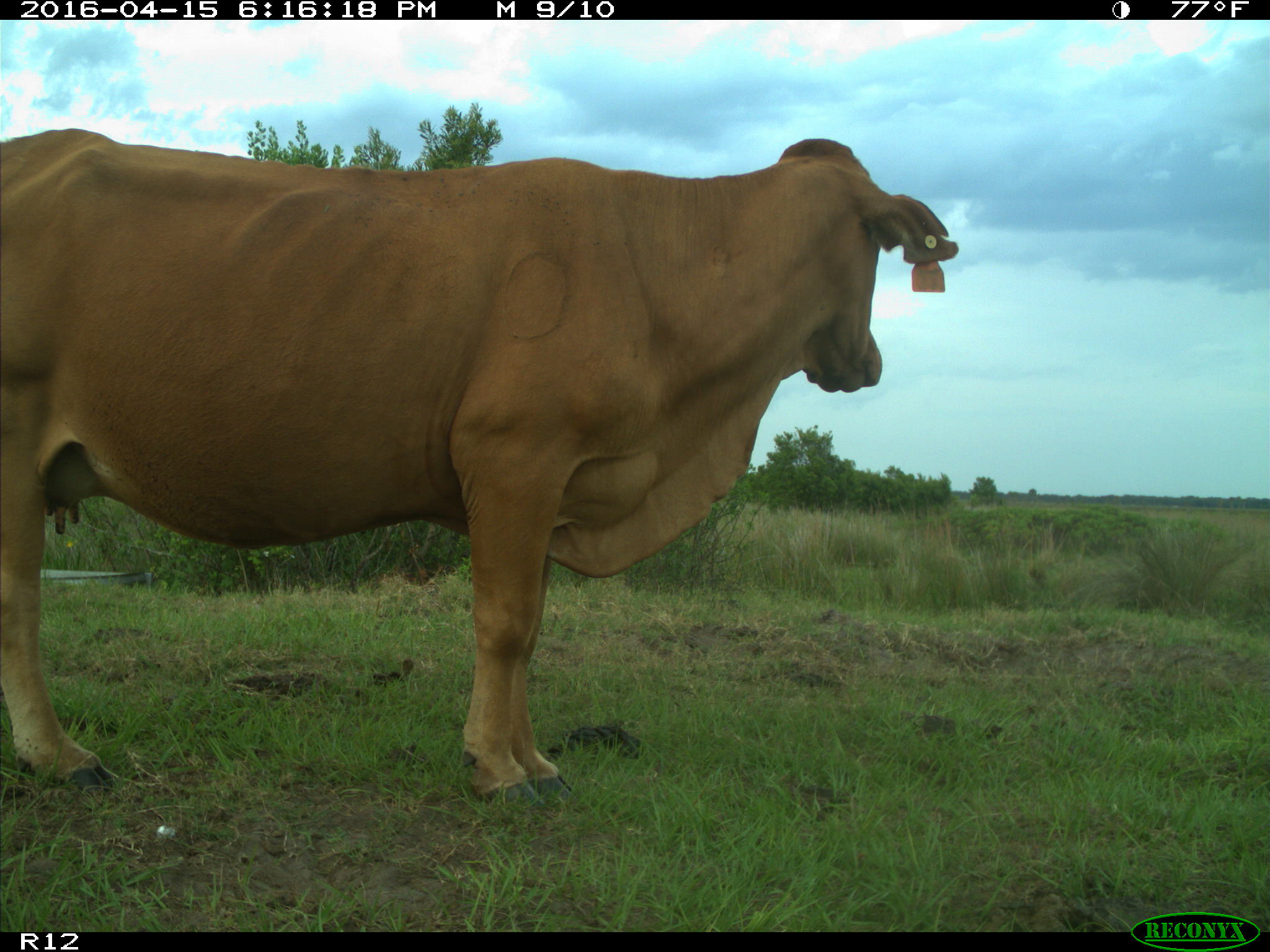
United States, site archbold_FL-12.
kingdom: Animalia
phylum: Chordata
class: Mammalia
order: Artiodactyla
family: Bovidae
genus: Bos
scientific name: Bos taurus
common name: domestic cow